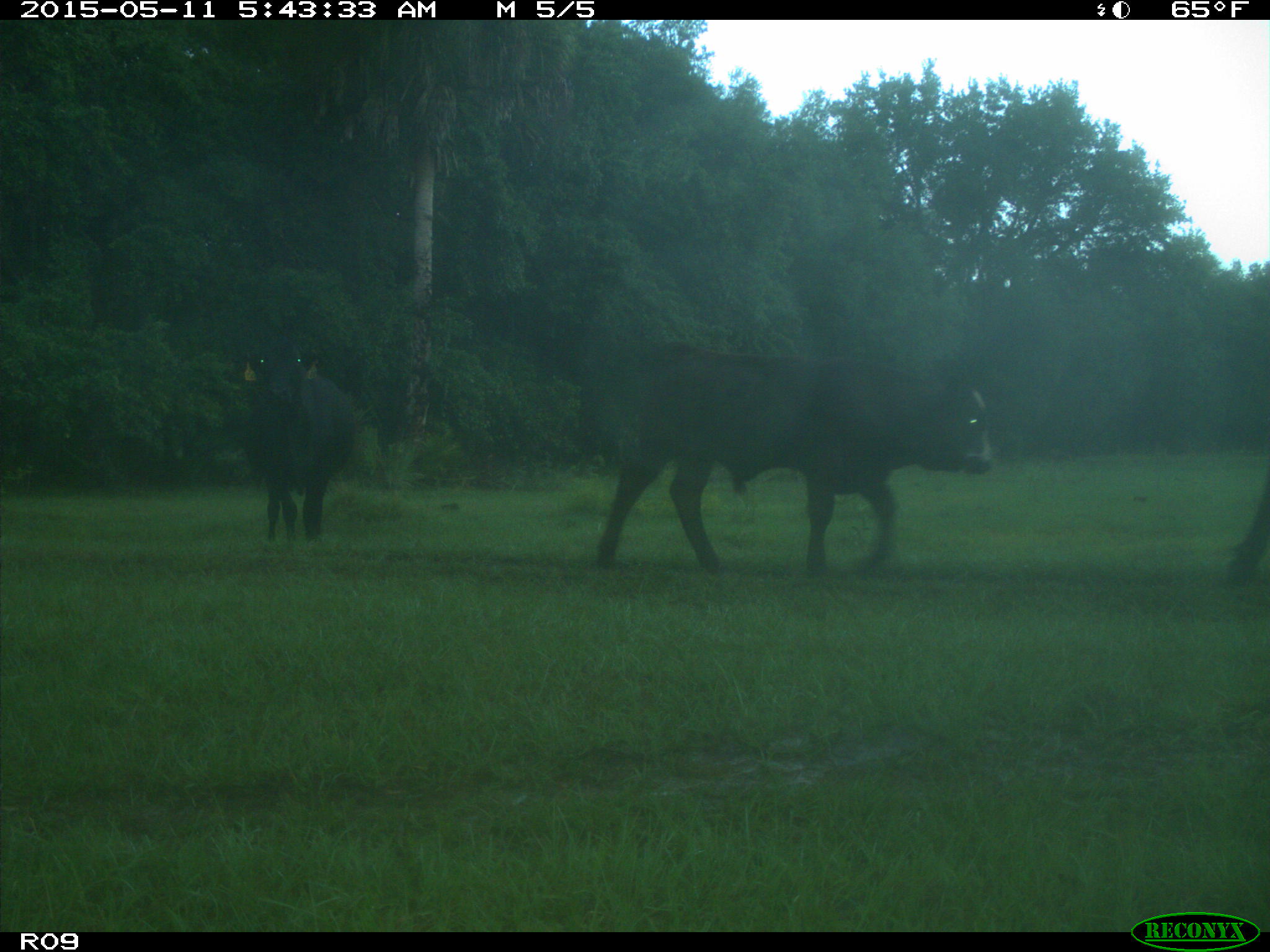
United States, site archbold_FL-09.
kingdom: Animalia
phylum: Chordata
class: Mammalia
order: Artiodactyla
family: Bovidae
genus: Bos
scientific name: Bos taurus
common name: domestic cow